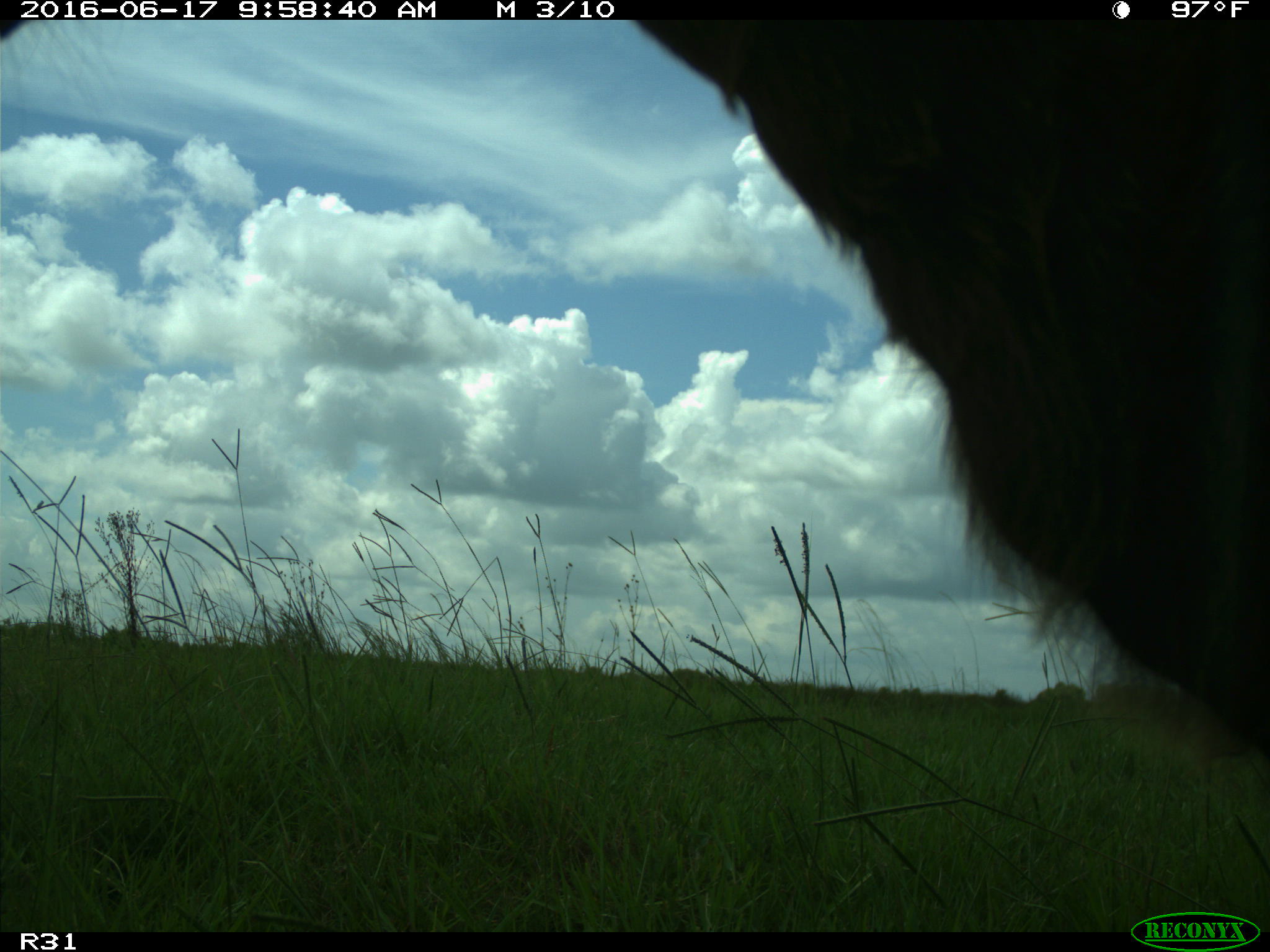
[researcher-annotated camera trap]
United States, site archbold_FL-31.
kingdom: Animalia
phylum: Chordata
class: Mammalia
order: Artiodactyla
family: Bovidae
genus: Bos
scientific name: Bos taurus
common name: domestic cow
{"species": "Bos taurus (domestic cow)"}